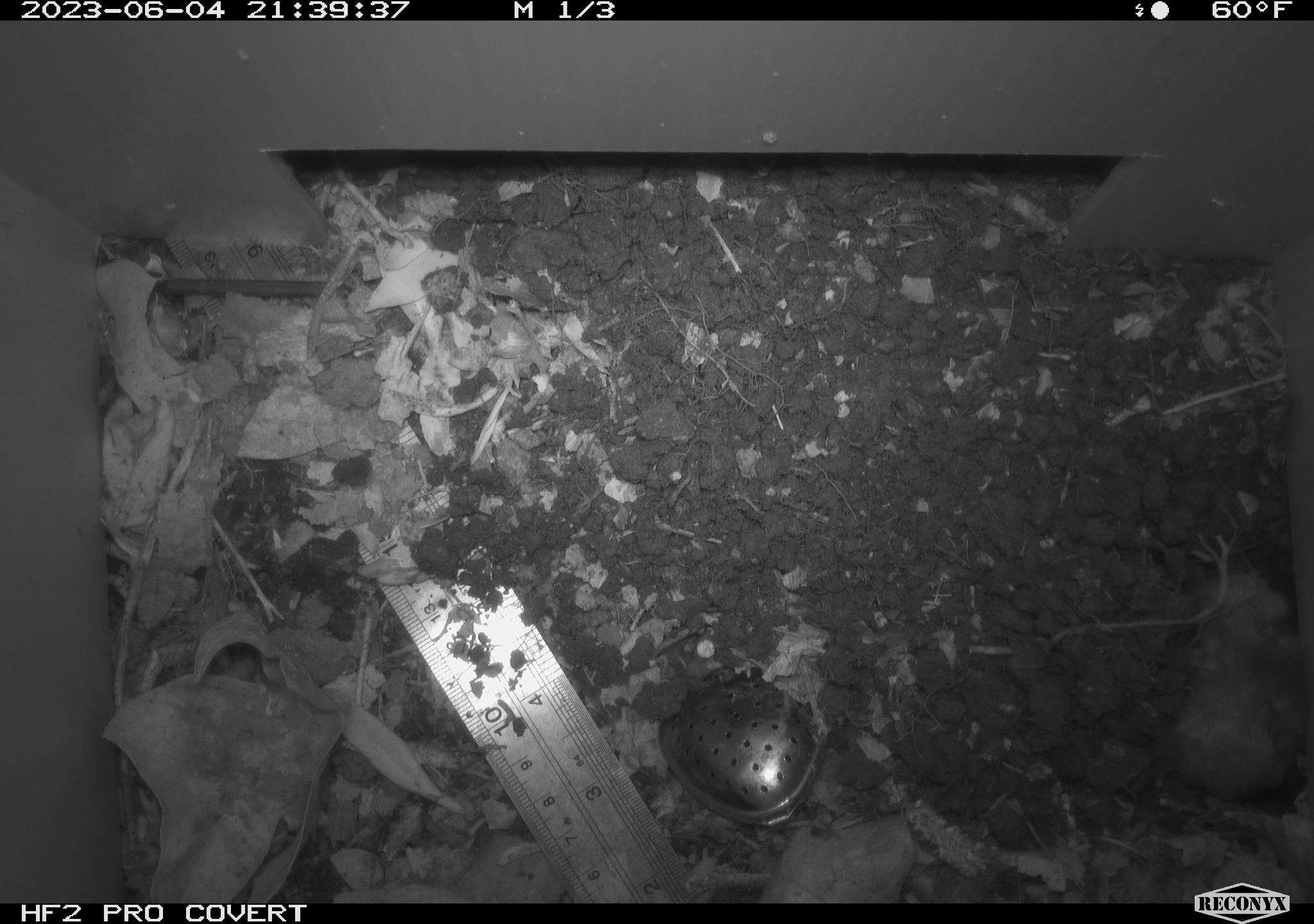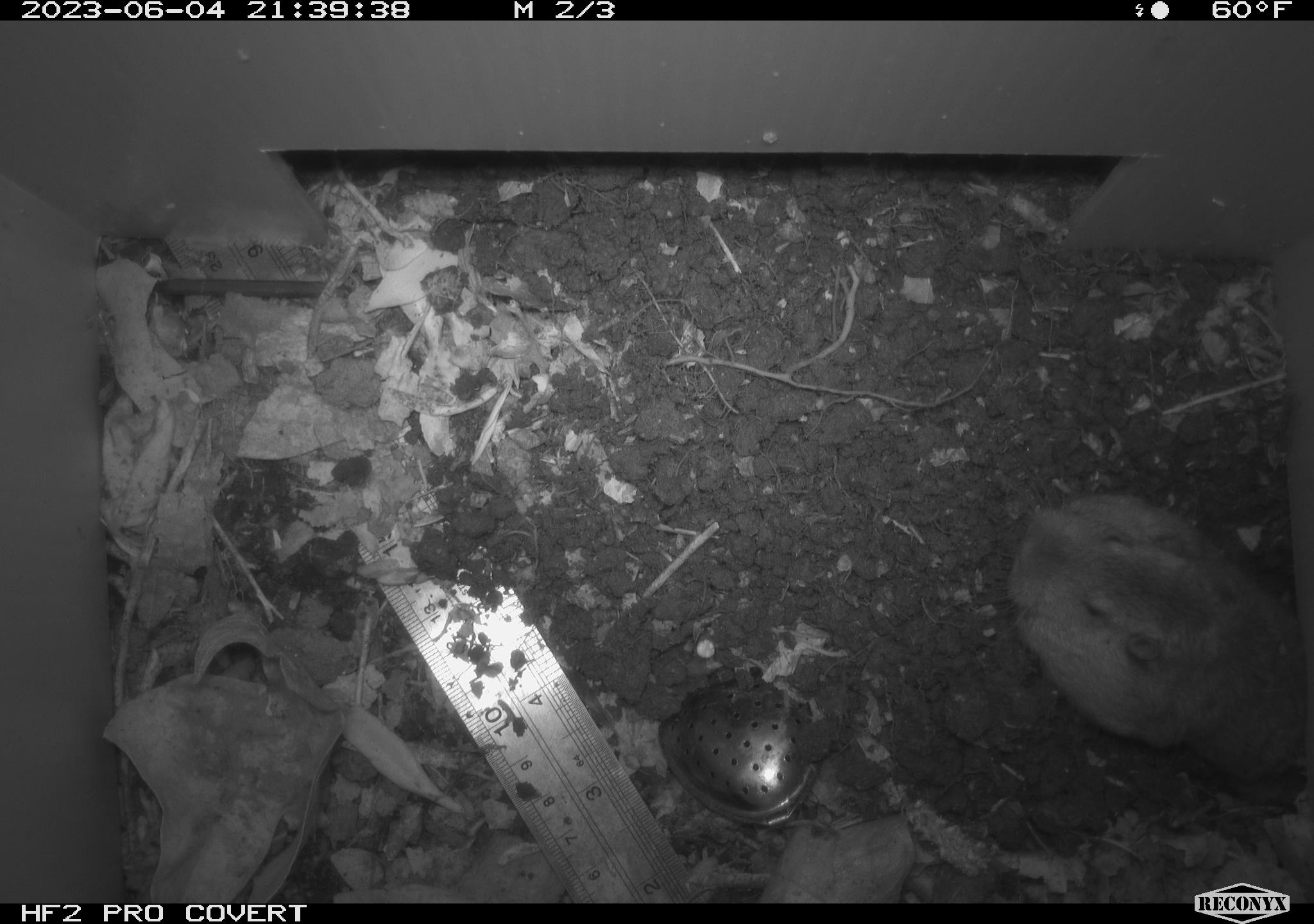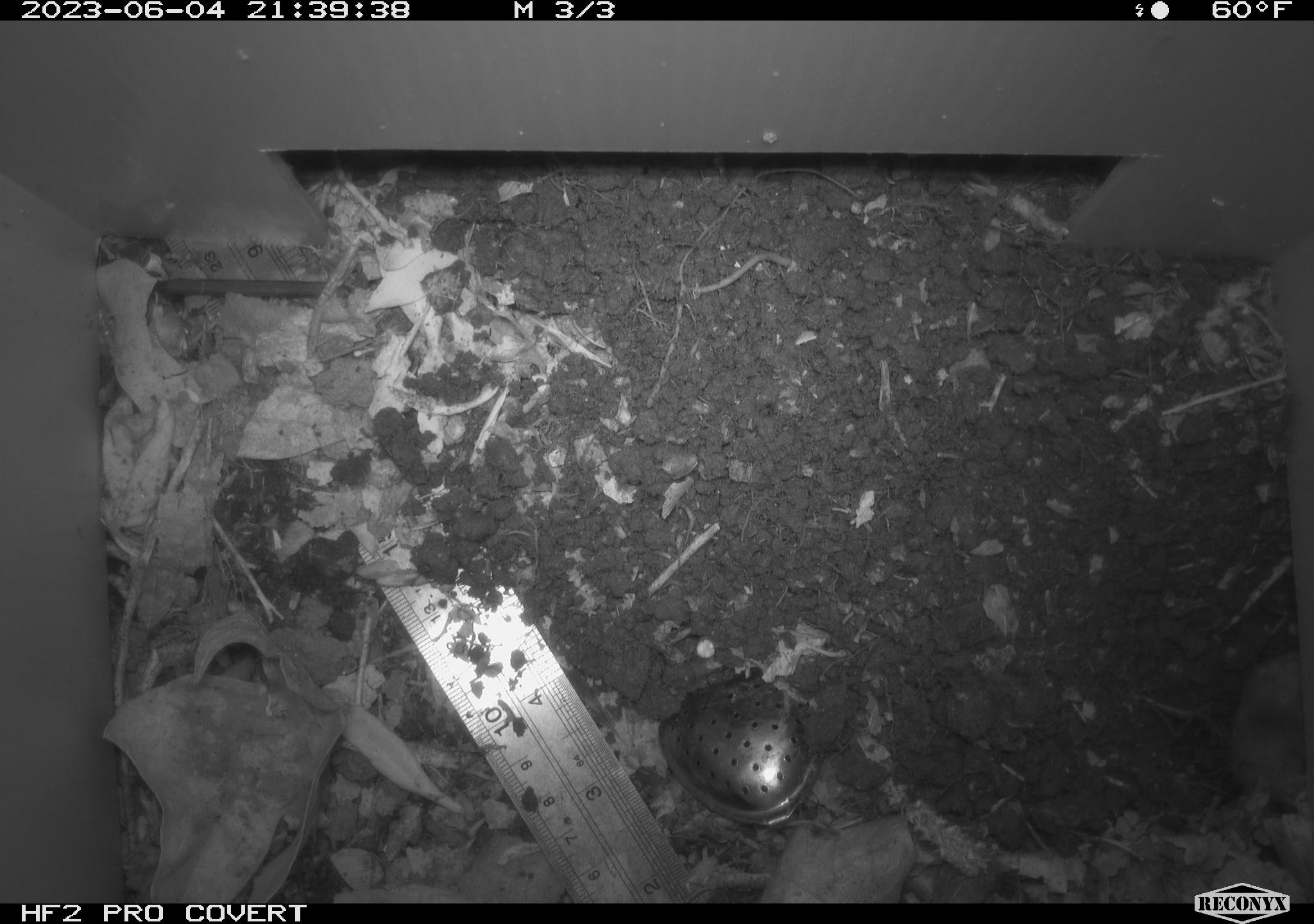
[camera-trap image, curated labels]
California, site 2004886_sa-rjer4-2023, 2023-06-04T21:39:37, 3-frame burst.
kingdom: Animalia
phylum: Chordata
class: Mammalia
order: Rodentia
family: Geomyidae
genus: Megascapheus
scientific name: Megascapheus bottae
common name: botta's pocket gopher